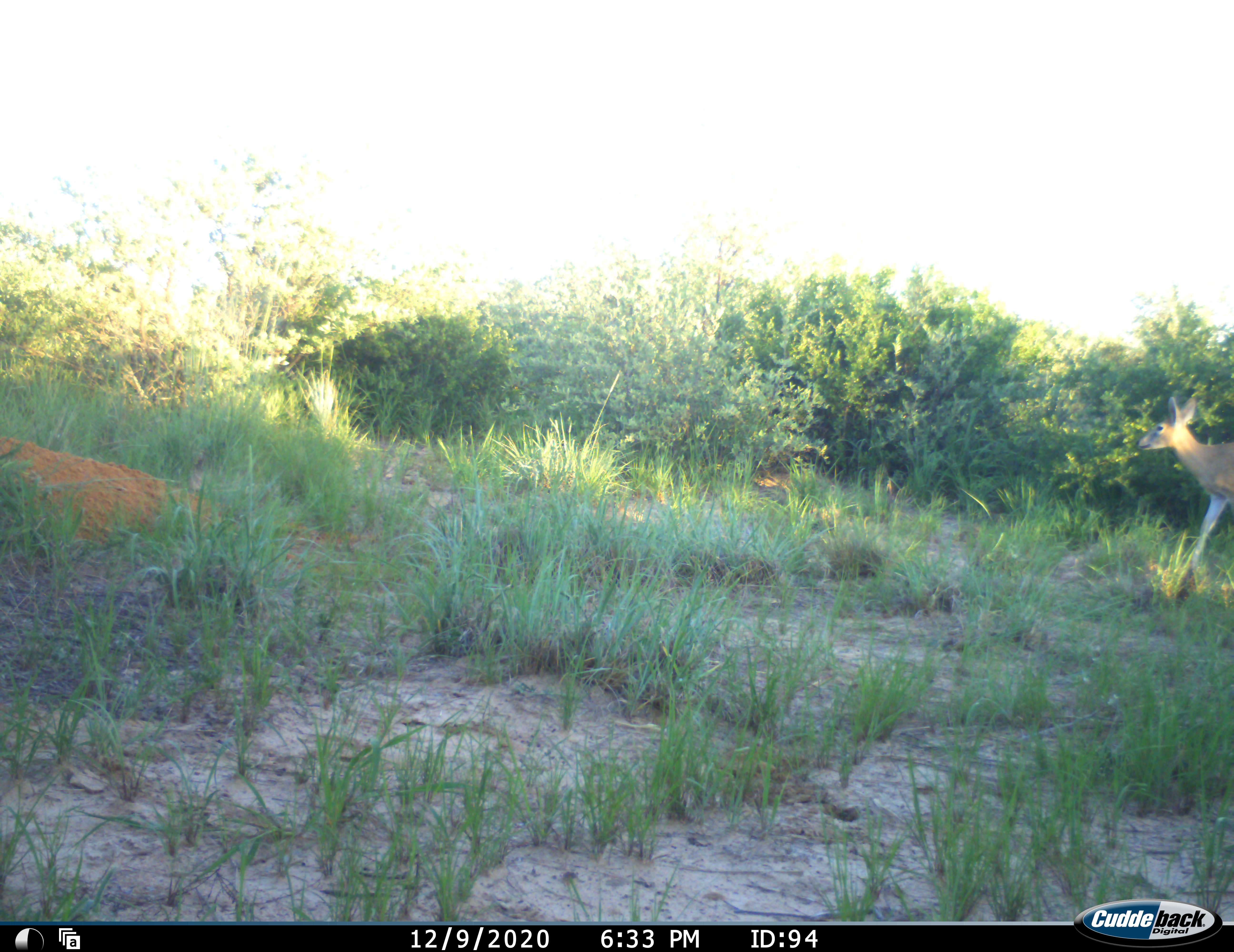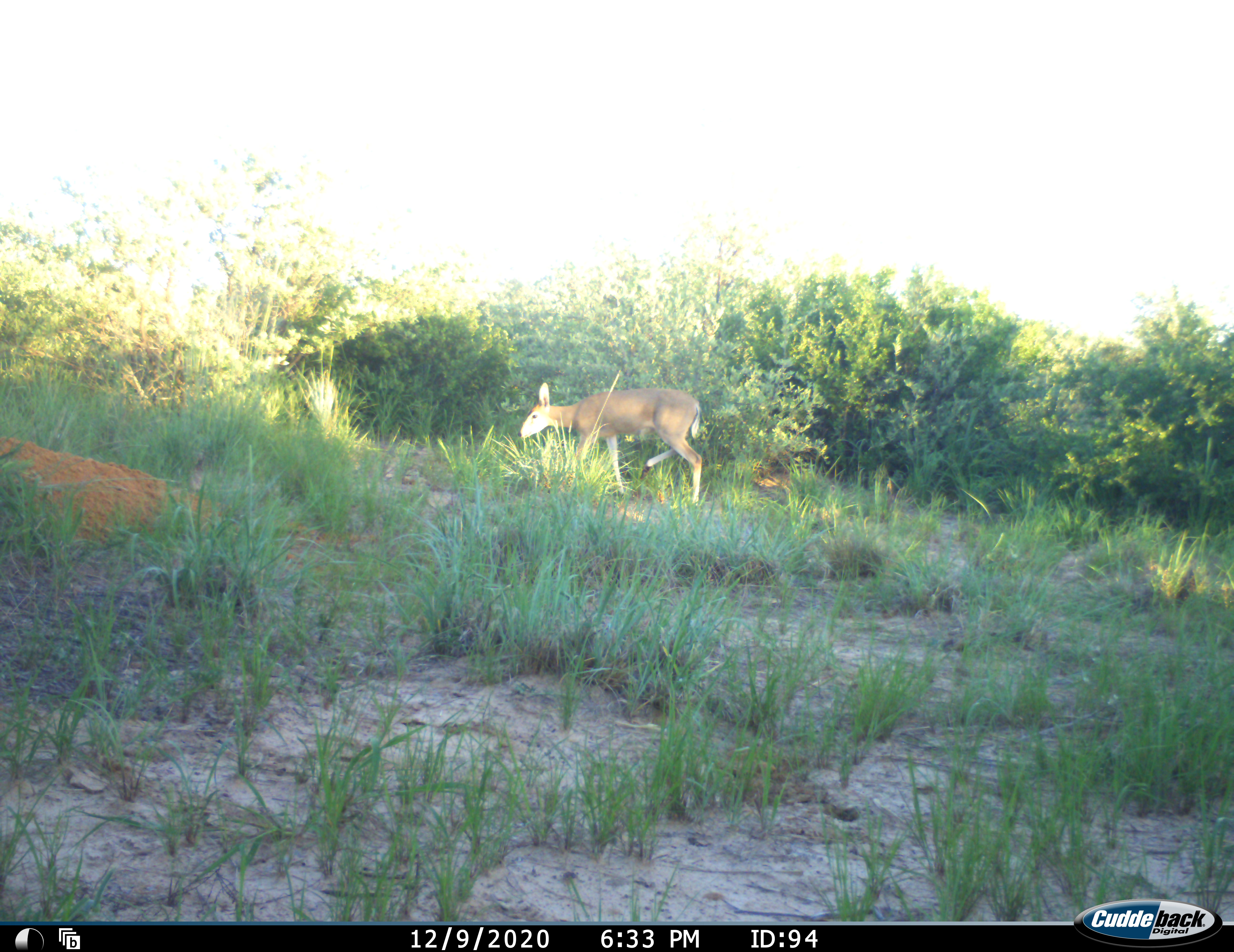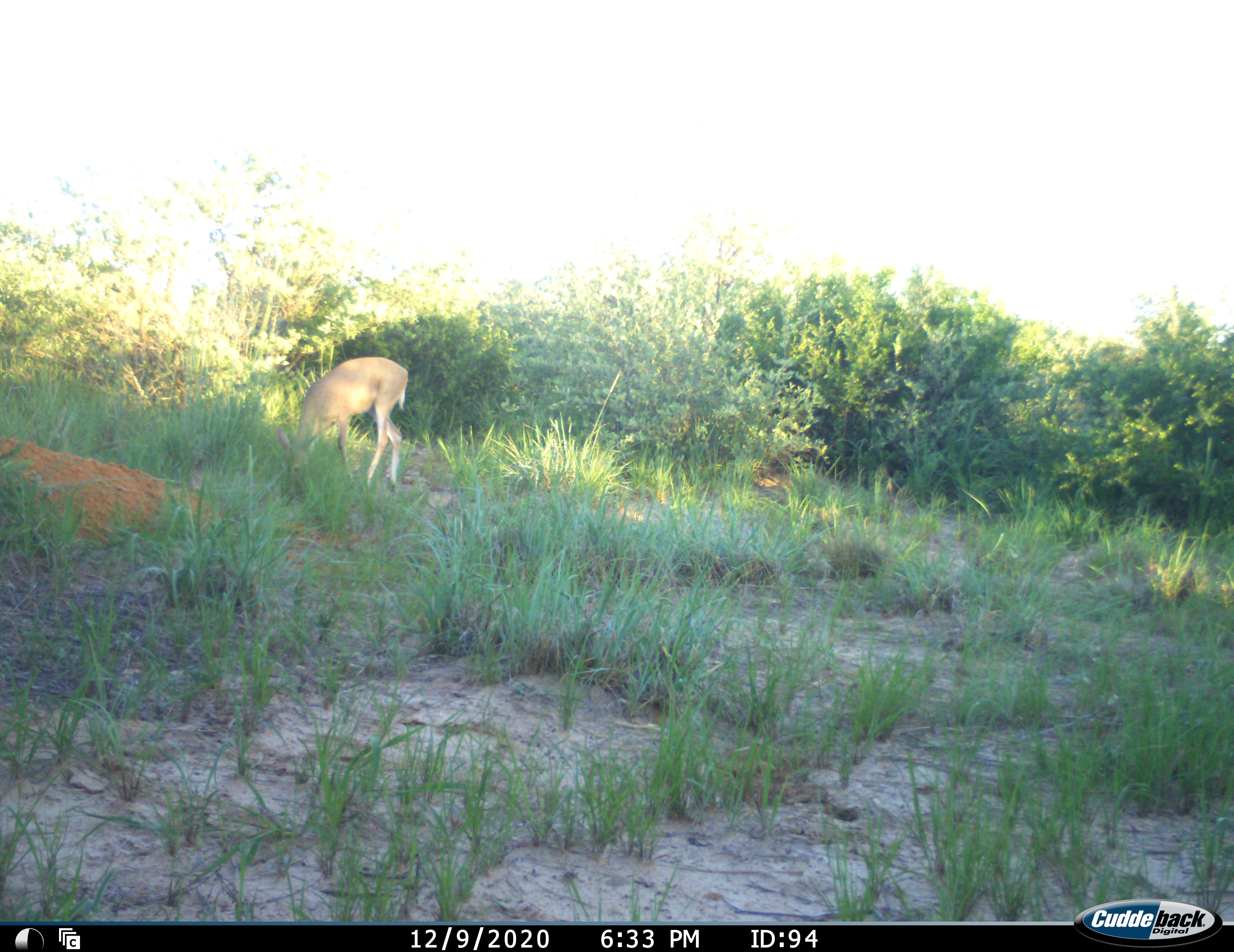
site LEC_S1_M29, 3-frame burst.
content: unidentified animal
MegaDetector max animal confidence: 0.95